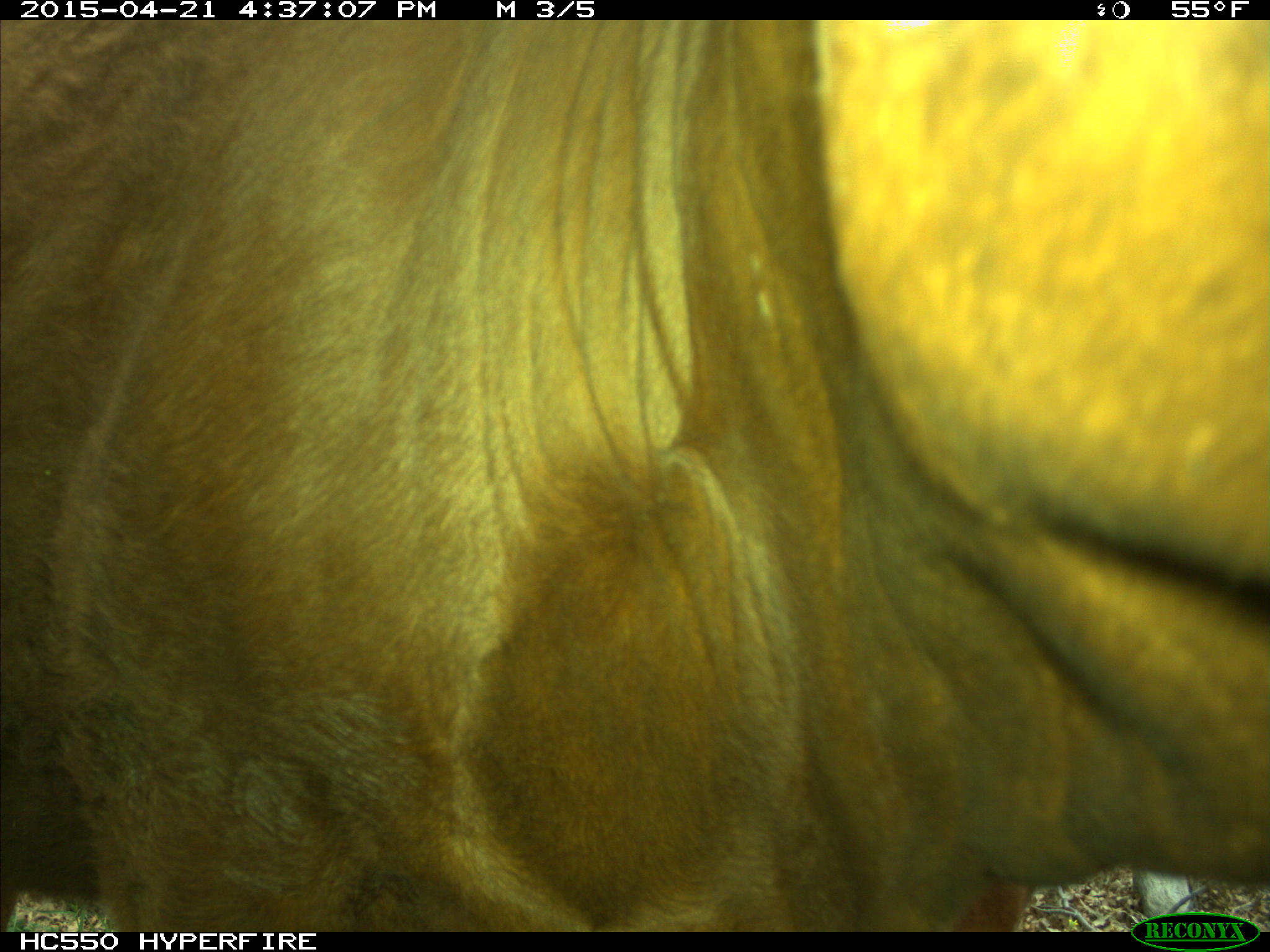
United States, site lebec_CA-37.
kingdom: Animalia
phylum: Chordata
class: Mammalia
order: Artiodactyla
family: Bovidae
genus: Bos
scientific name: Bos taurus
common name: domestic cow